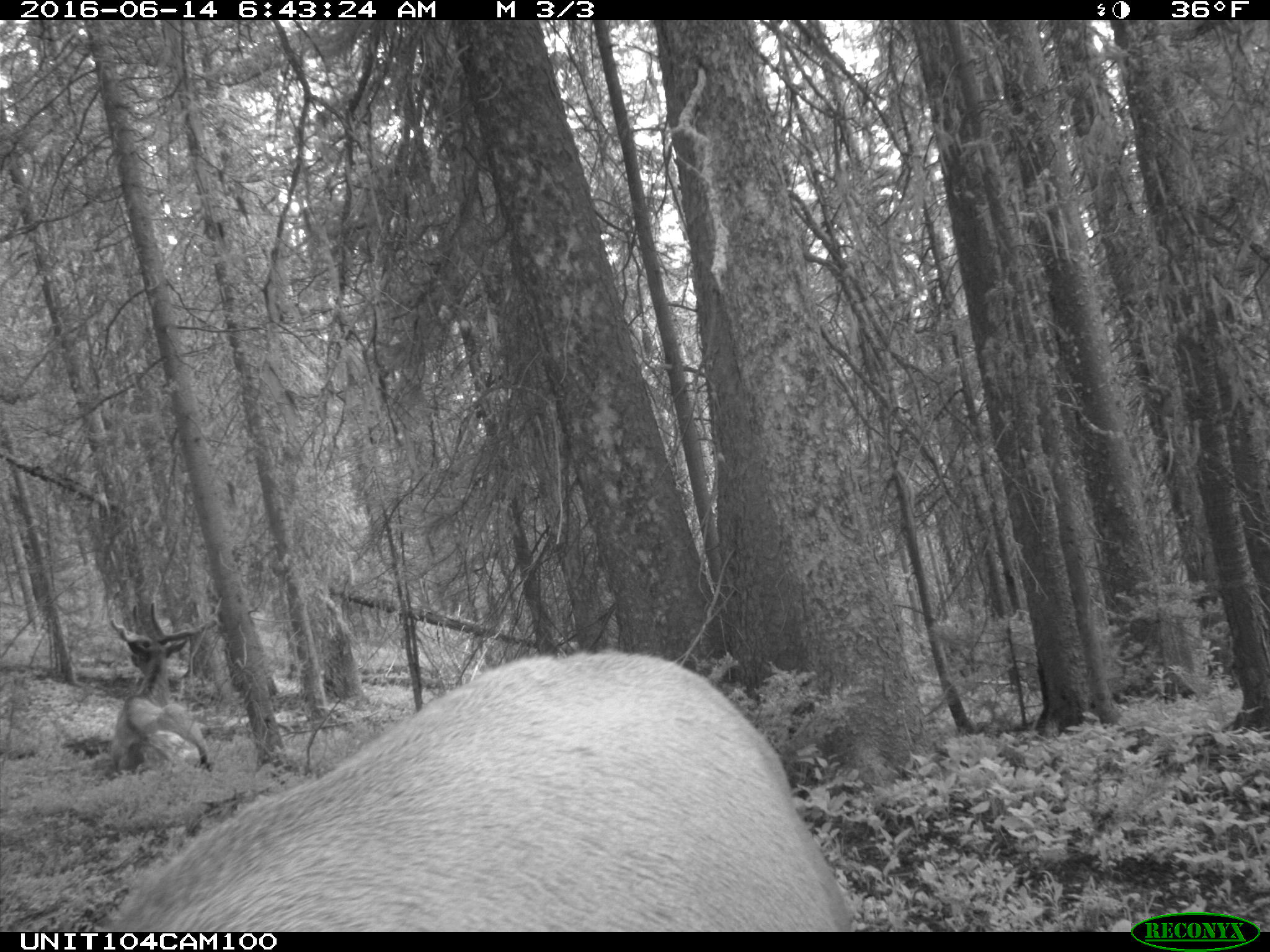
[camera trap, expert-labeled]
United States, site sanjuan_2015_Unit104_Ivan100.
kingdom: Animalia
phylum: Chordata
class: Mammalia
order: Artiodactyla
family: Cervidae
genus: Cervus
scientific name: Cervus elaphus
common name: red deer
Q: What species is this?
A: Cervus elaphus (red deer).